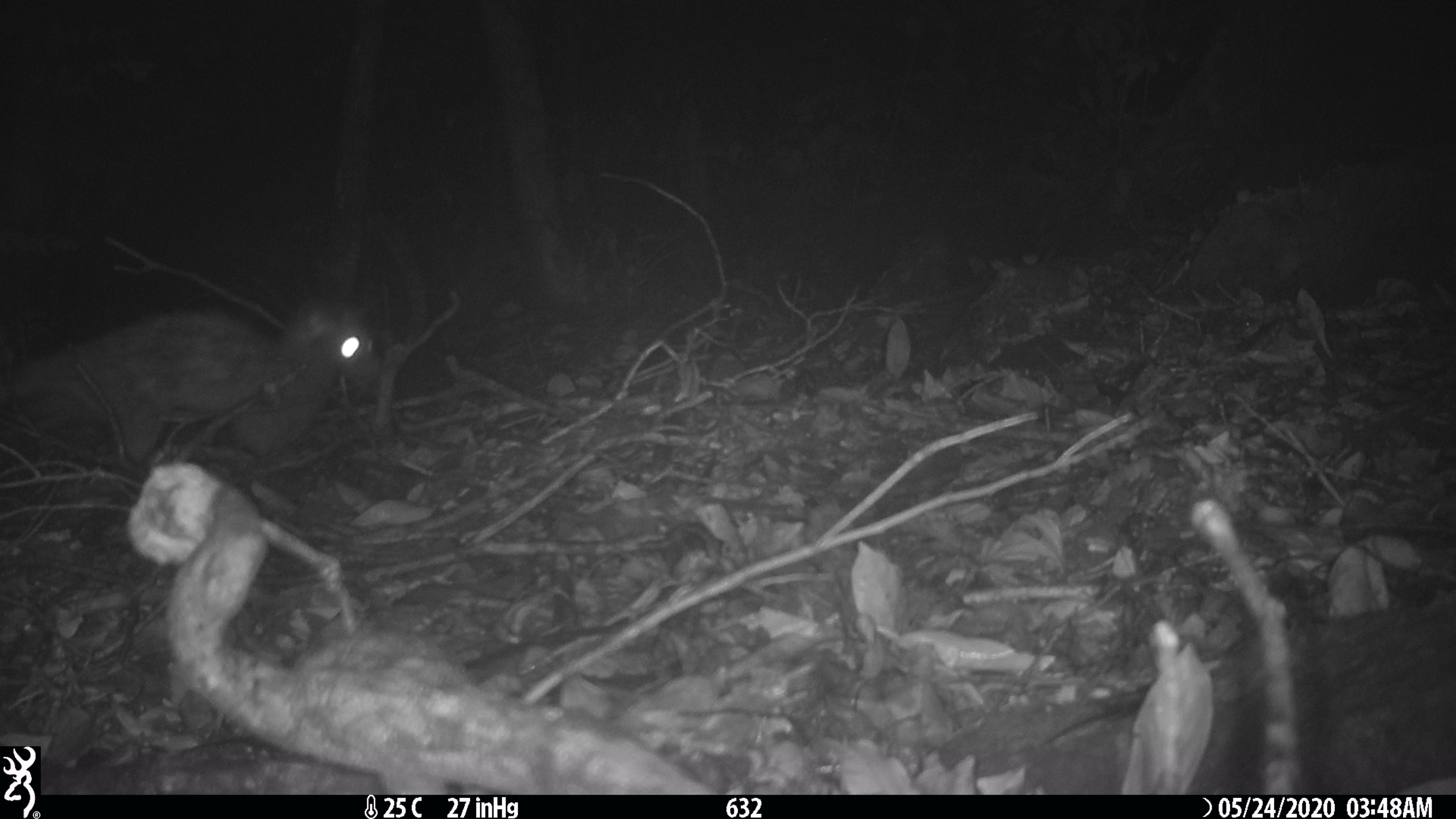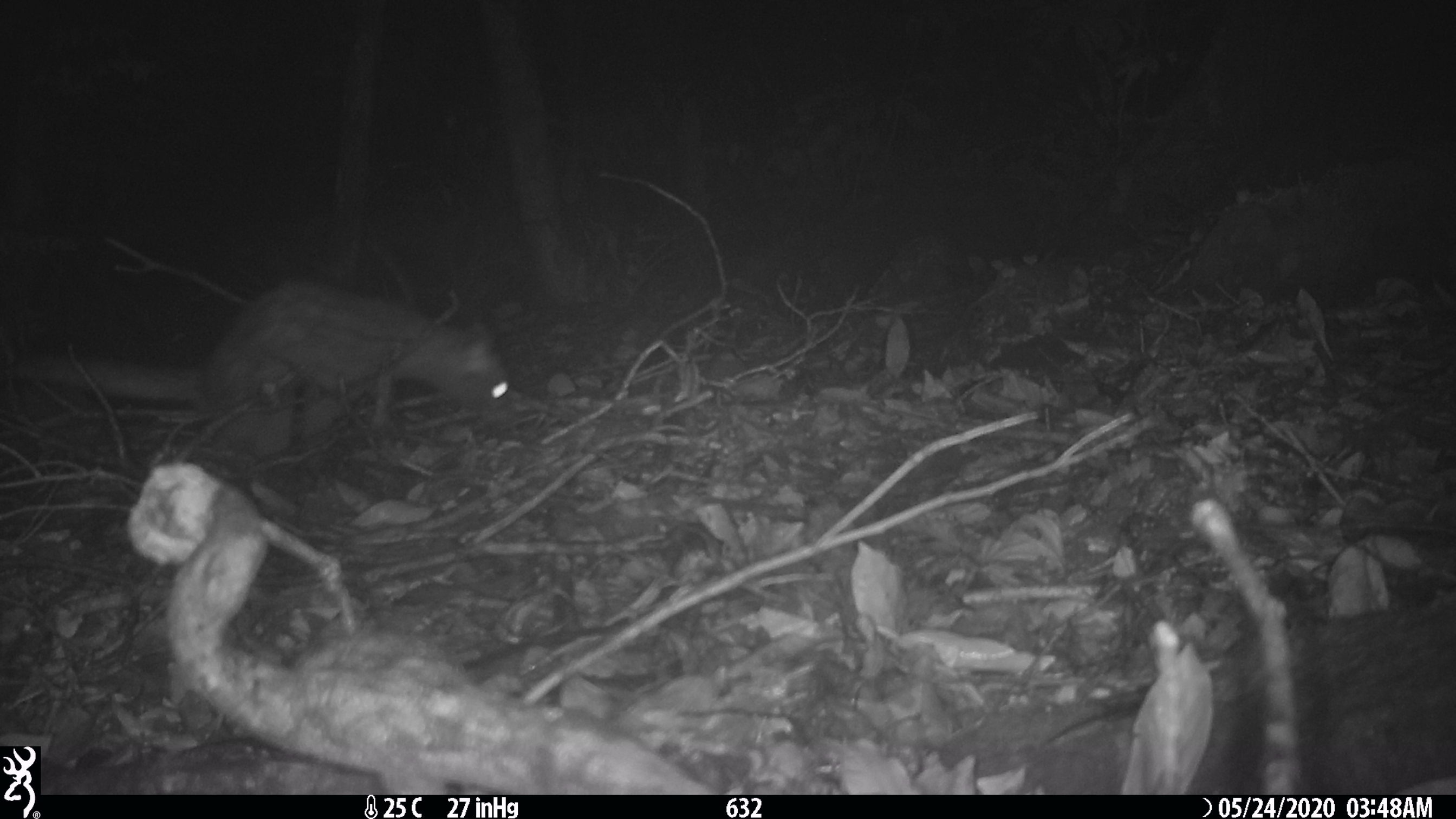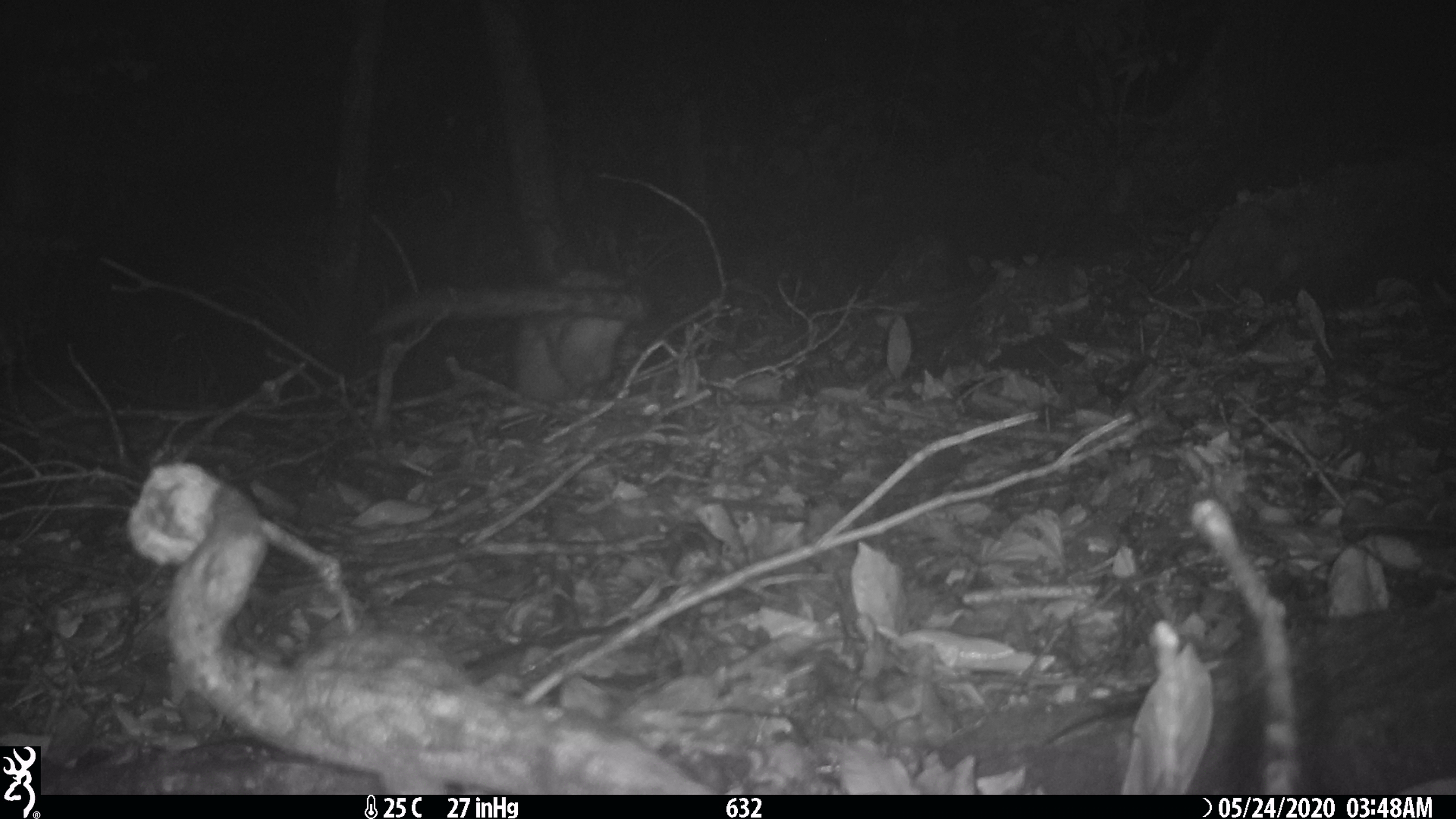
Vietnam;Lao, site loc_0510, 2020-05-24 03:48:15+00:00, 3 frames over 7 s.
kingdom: Animalia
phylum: Chordata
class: Mammalia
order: Carnivora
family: Viverridae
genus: Paradoxurus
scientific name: Paradoxurus hermaphroditus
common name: common palm civet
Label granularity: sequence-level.